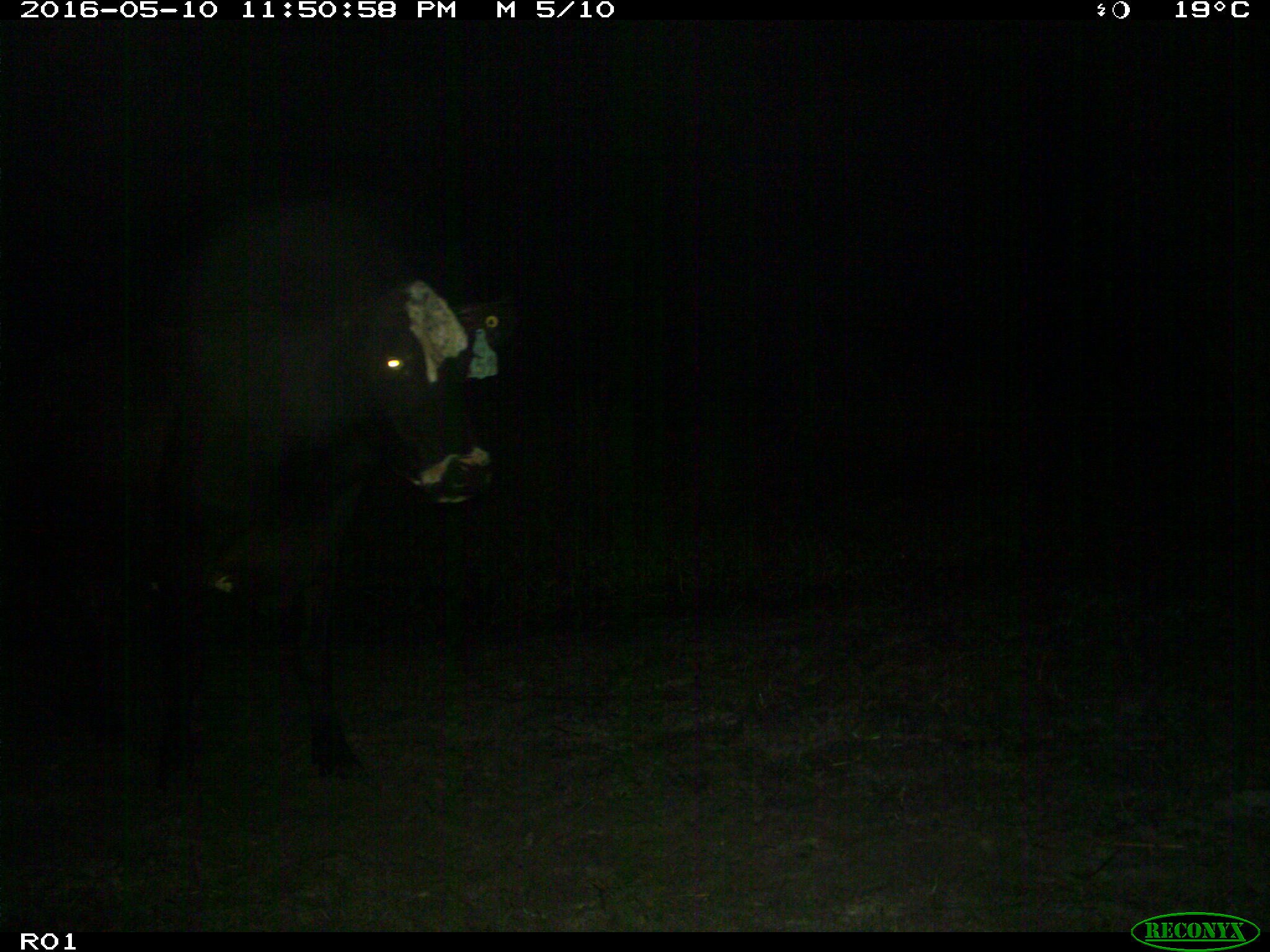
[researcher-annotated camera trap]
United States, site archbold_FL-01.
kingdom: Animalia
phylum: Chordata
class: Mammalia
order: Artiodactyla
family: Bovidae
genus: Bos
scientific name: Bos taurus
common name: domestic cow